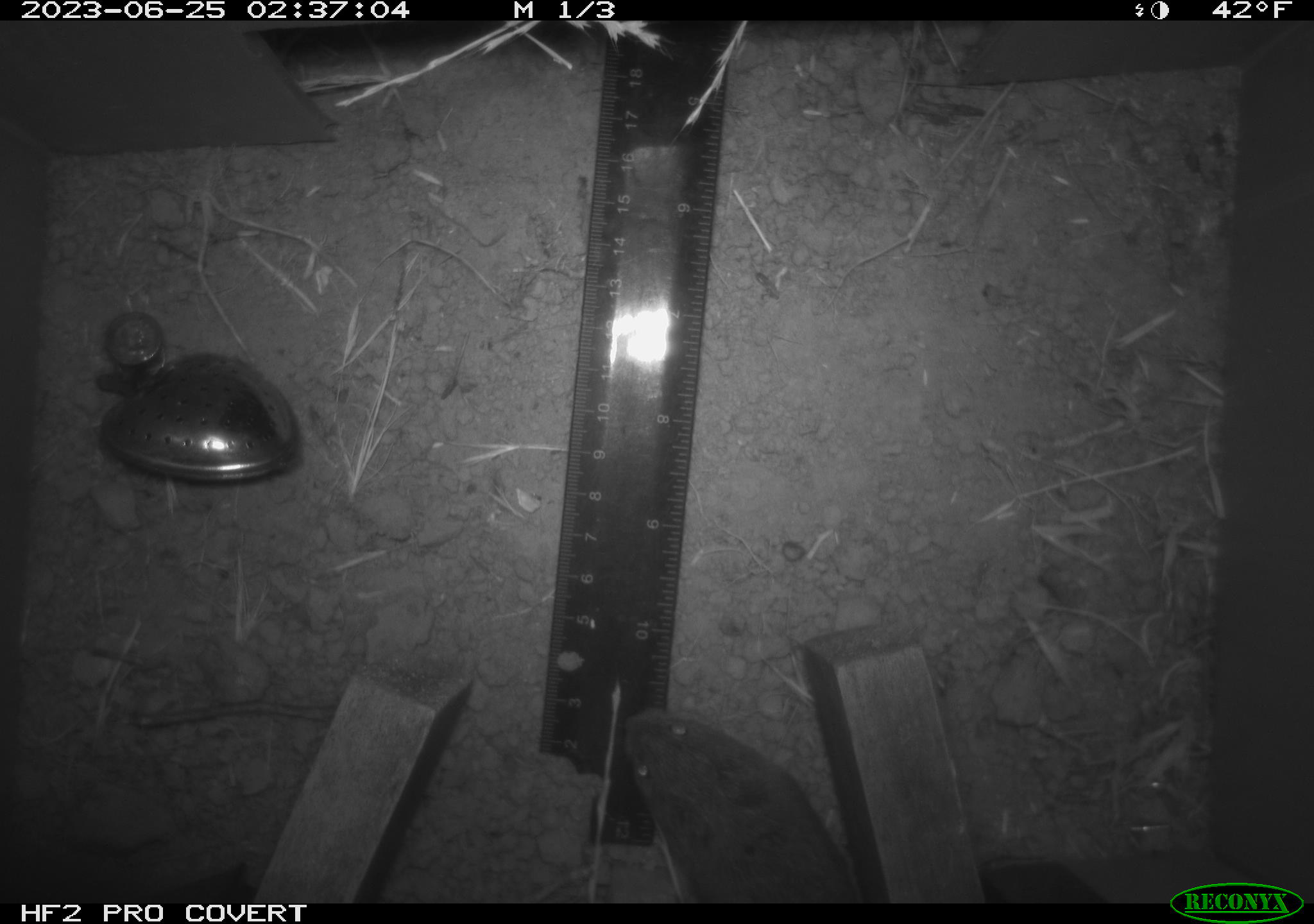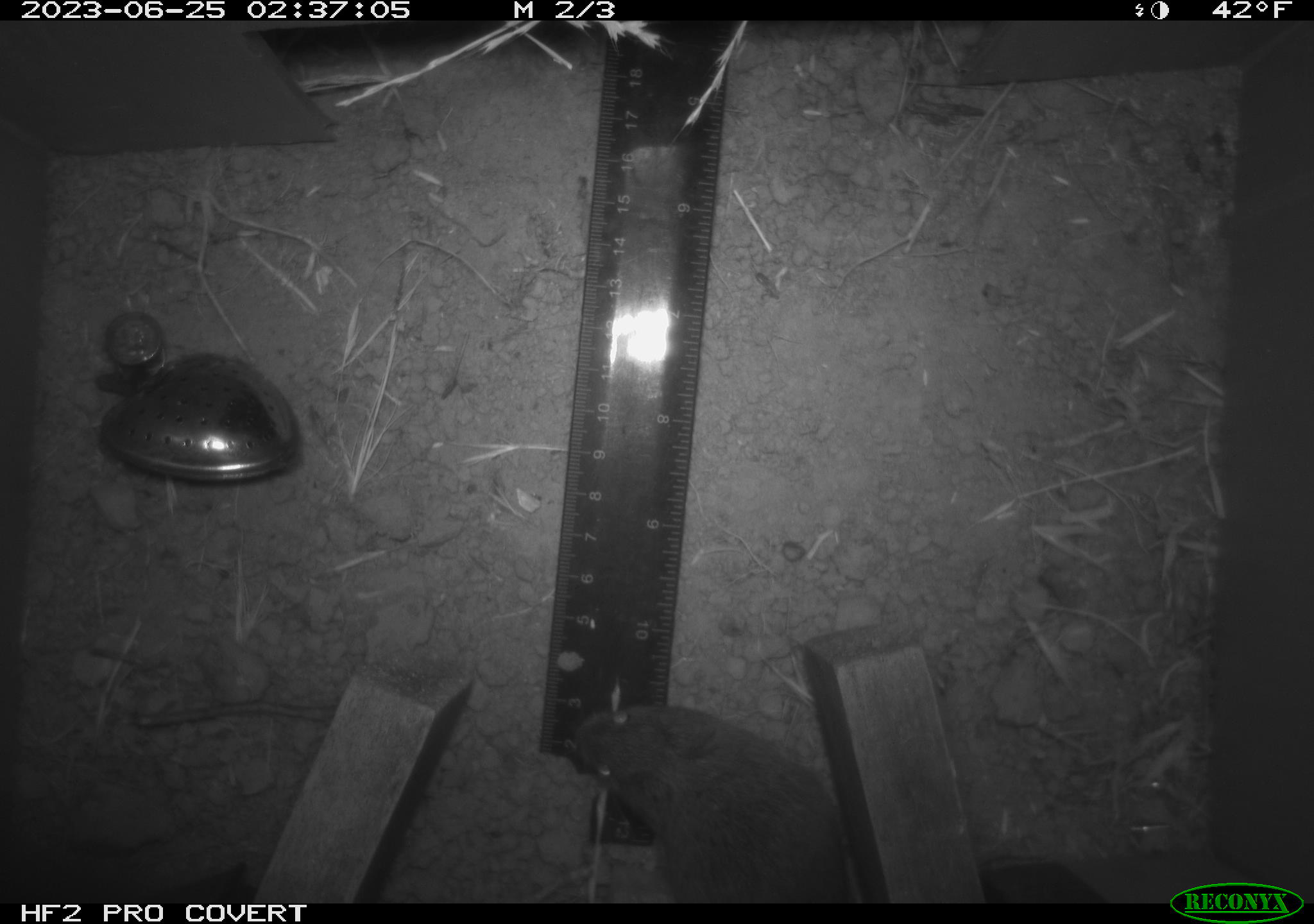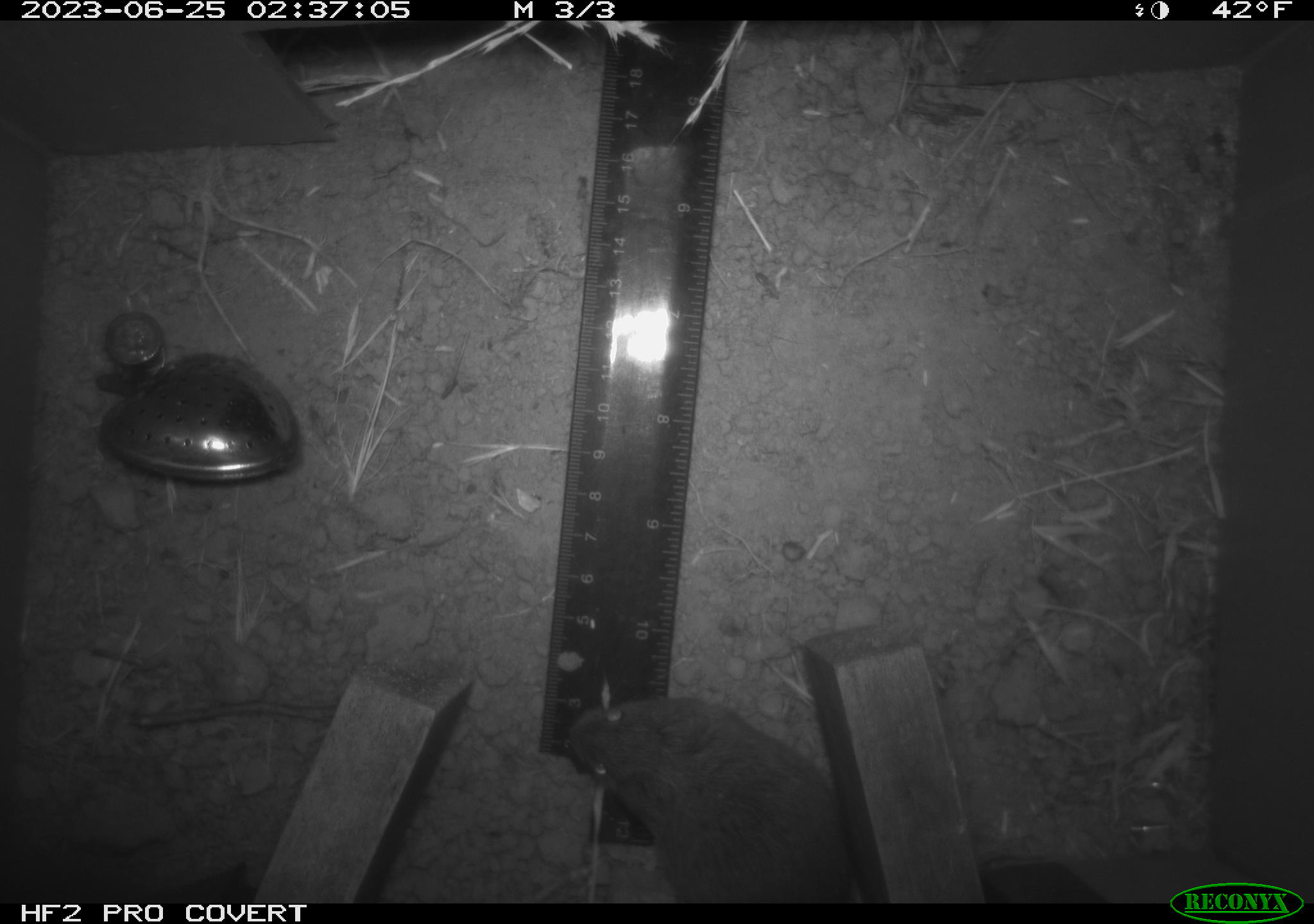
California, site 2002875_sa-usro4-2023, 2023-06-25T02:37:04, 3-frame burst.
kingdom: Animalia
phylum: Chordata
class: Mammalia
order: Rodentia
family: Cricetidae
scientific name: Arvicolinae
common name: voles, lemmings, and muskrats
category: arvicolinae subfamily